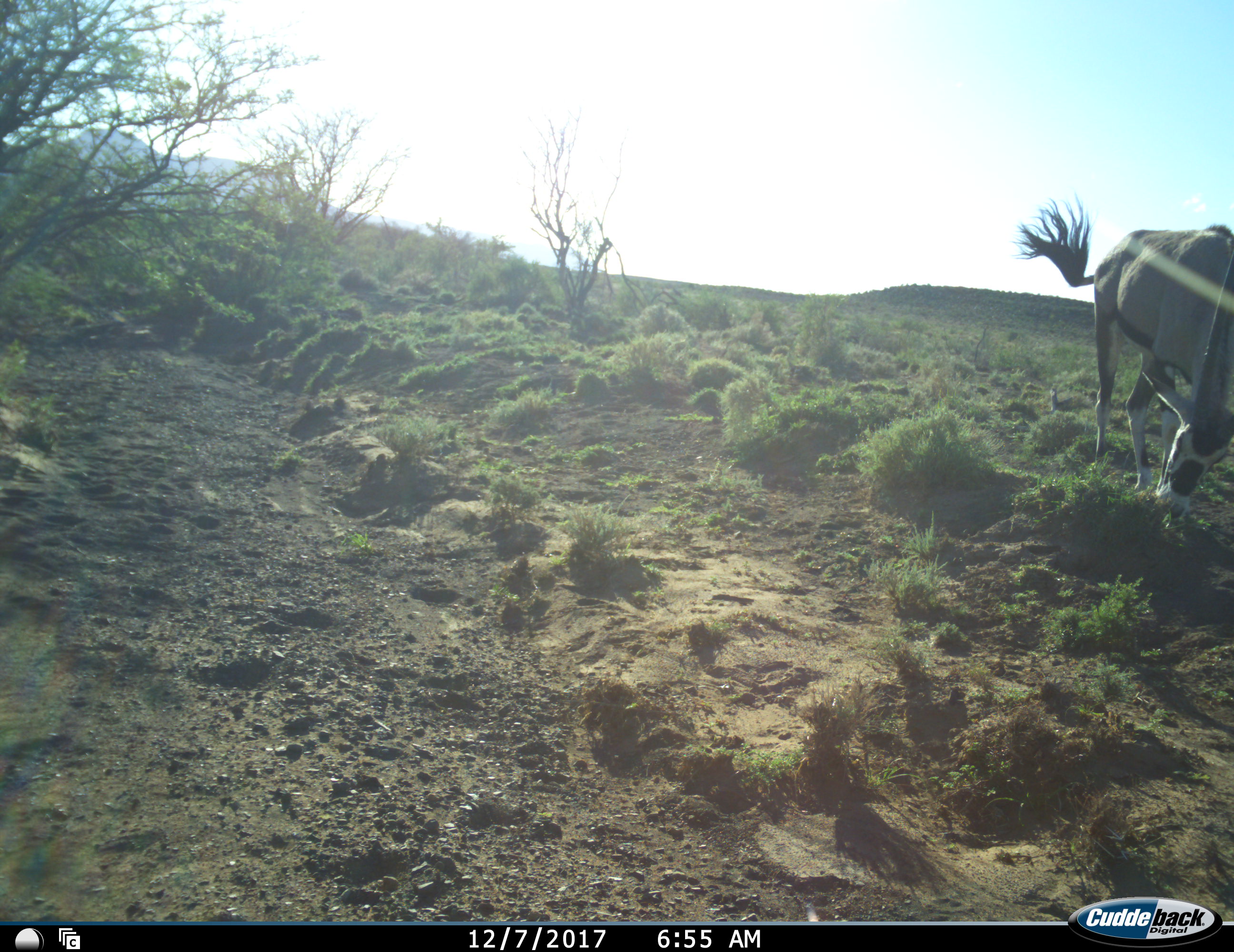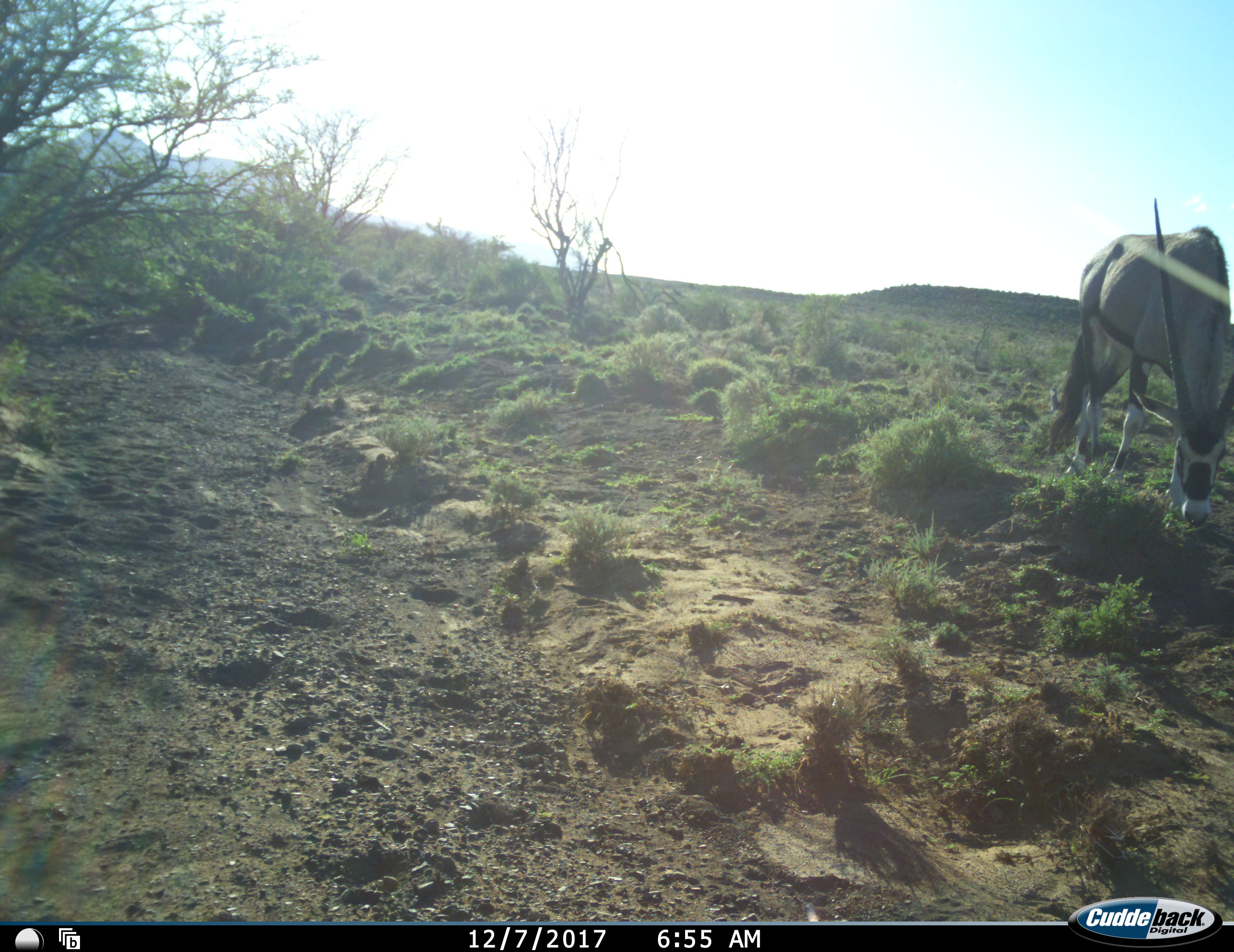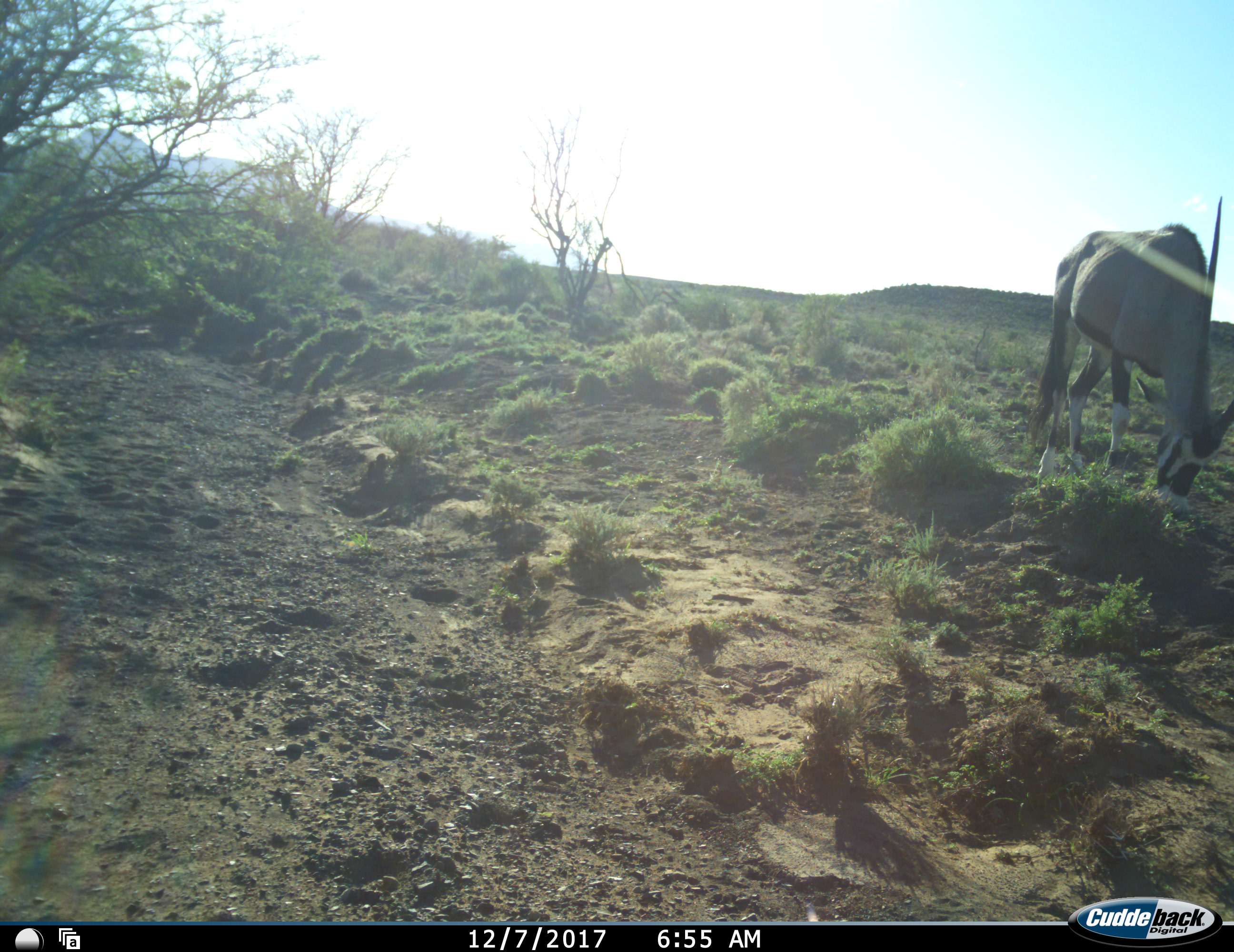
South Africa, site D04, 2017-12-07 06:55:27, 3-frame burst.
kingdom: Animalia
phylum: Chordata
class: Mammalia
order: Artiodactyla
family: Bovidae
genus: Oryx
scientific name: Oryx gazella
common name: gemsbok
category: gemsbokoryx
Gemsbokoryx (gemsbok) (Oryx gazella), count 1. Behavior (volunteer vote fractions): standing 10%, resting 0%, moving 20%, interacting 0%. Young present (vote fraction): 10%. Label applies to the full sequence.